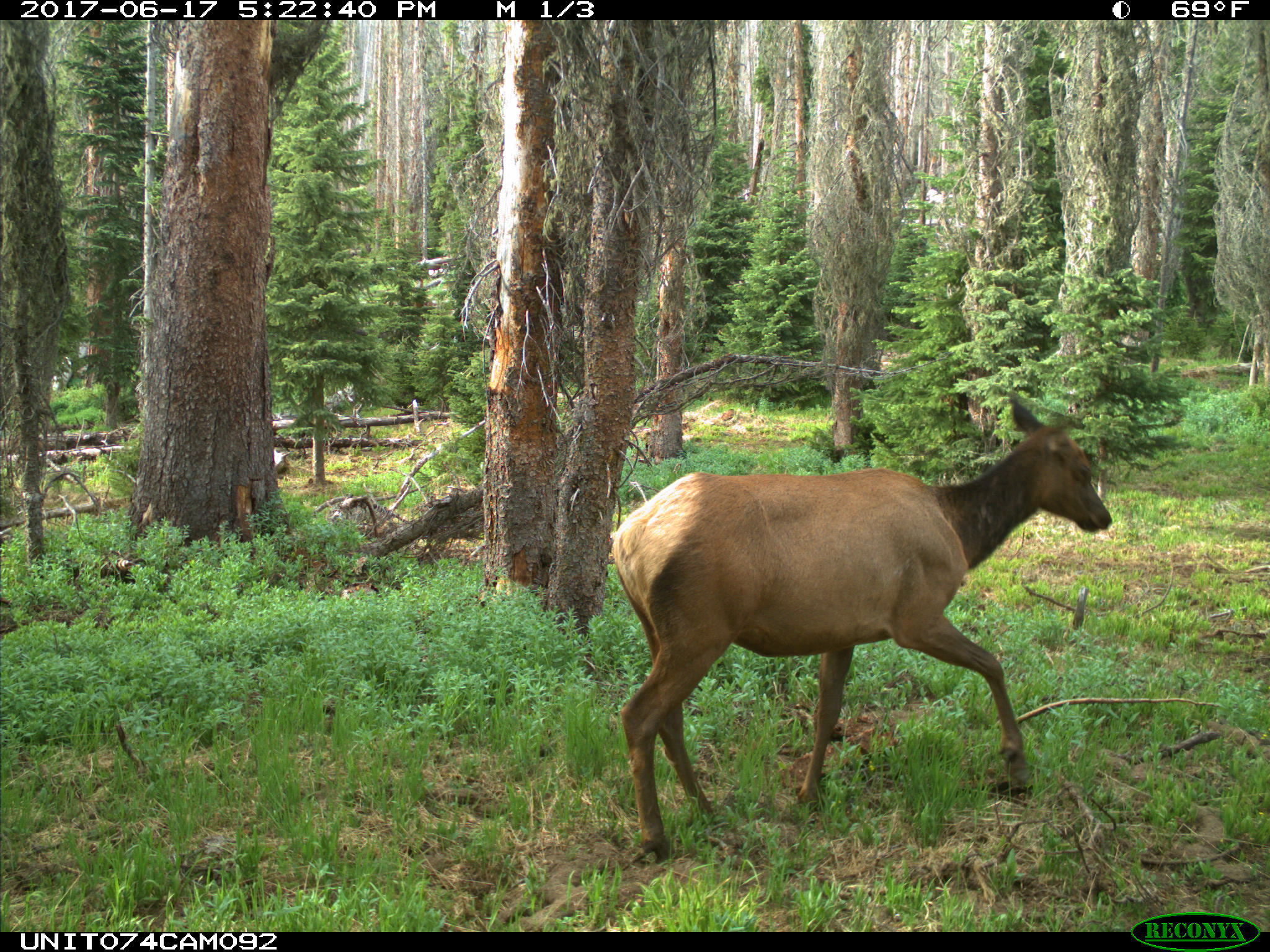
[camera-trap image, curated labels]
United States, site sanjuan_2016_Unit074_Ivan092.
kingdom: Animalia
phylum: Chordata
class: Mammalia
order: Artiodactyla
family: Cervidae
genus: Cervus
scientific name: Cervus elaphus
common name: red deer